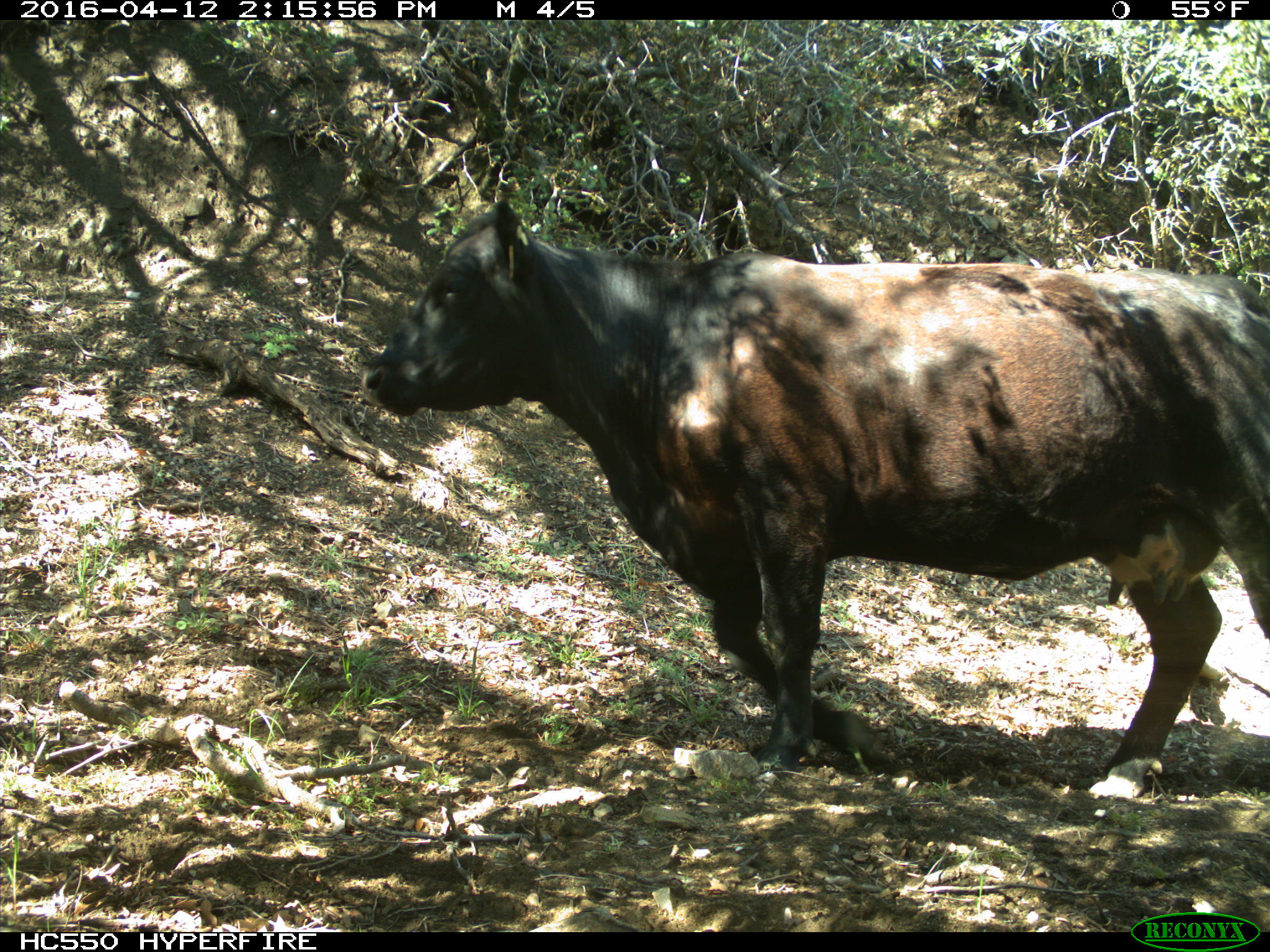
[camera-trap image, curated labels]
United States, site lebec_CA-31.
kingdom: Animalia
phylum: Chordata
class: Mammalia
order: Artiodactyla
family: Bovidae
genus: Bos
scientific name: Bos taurus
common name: domestic cow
Bos taurus (domestic cow).